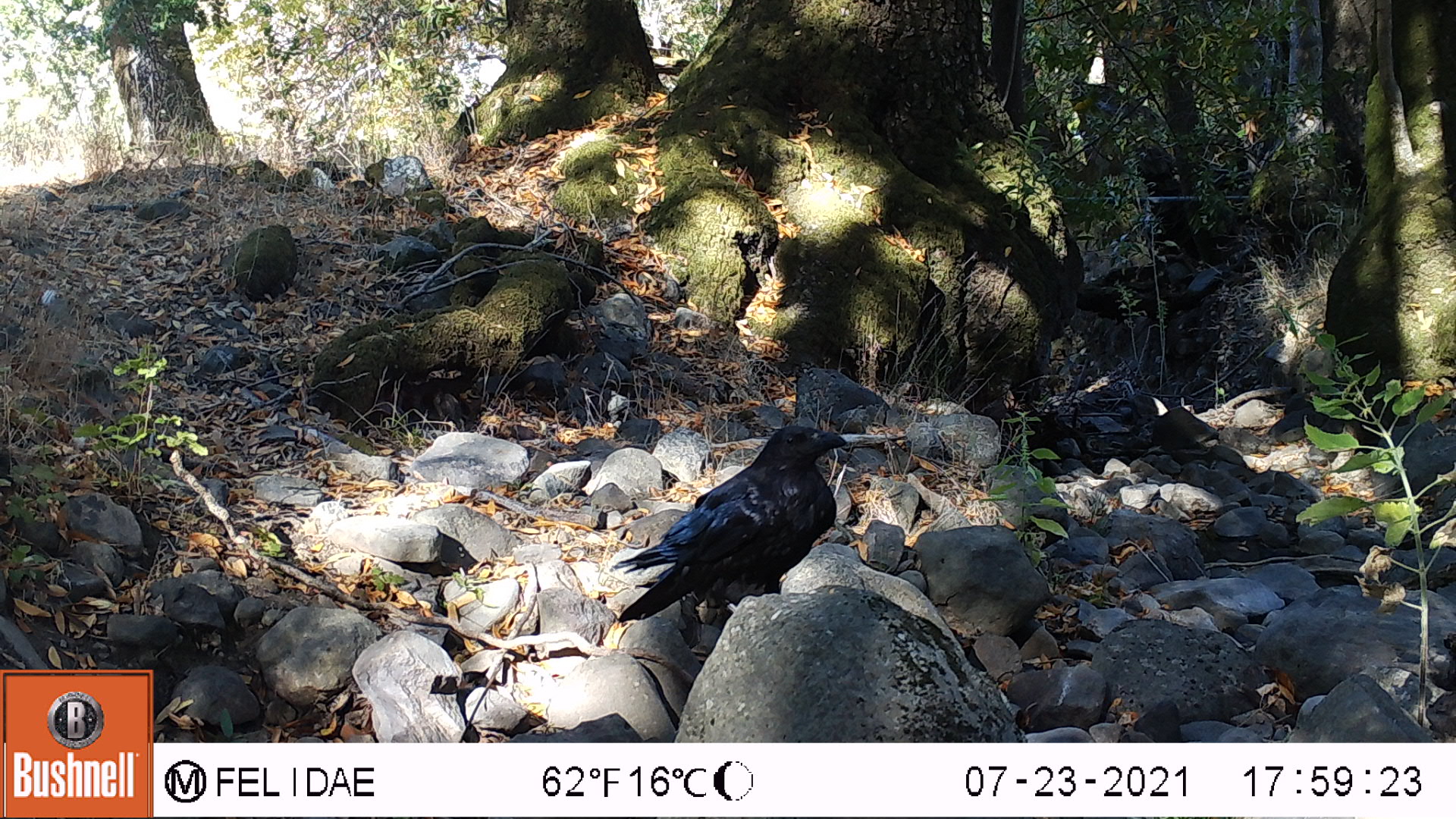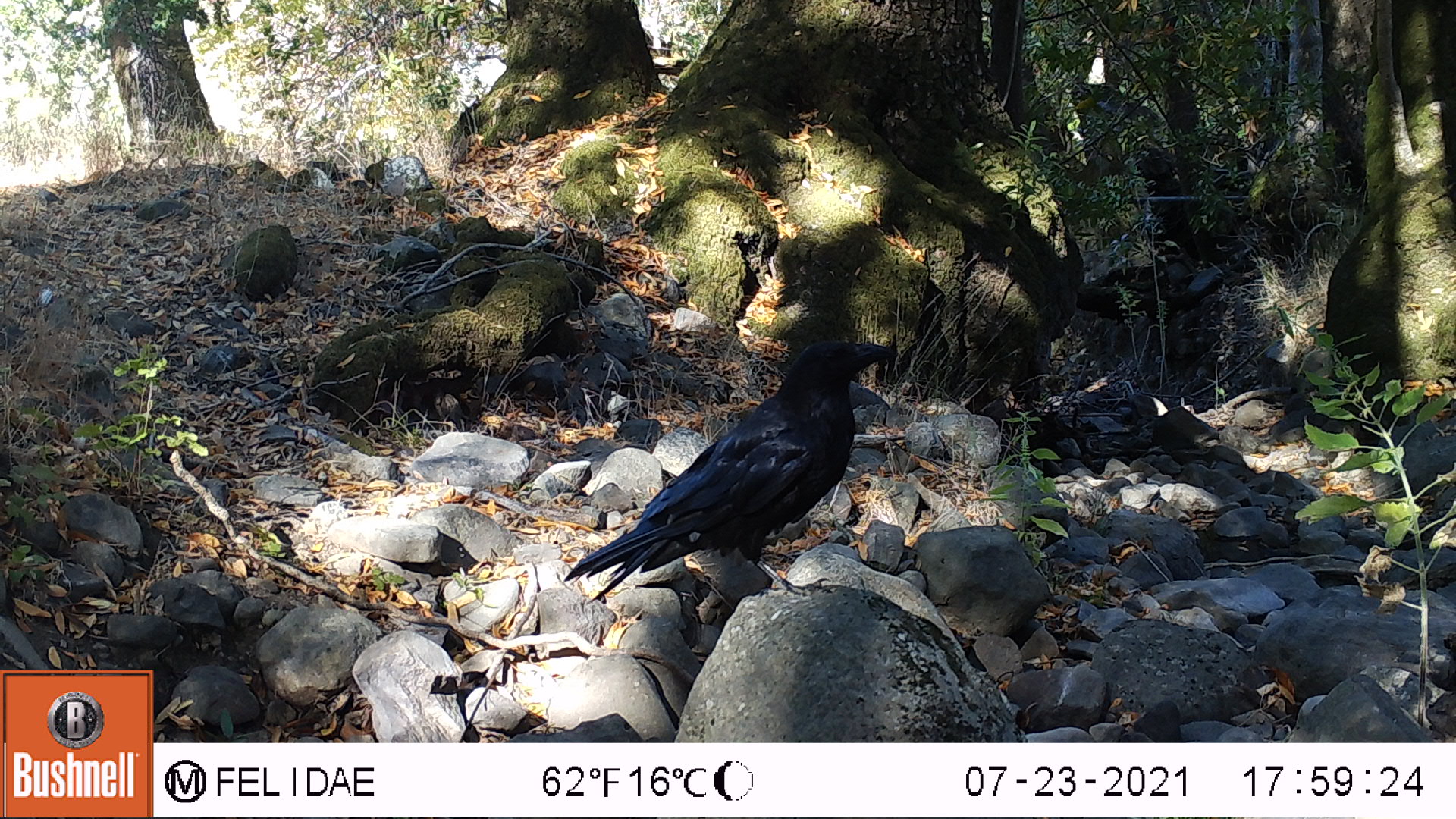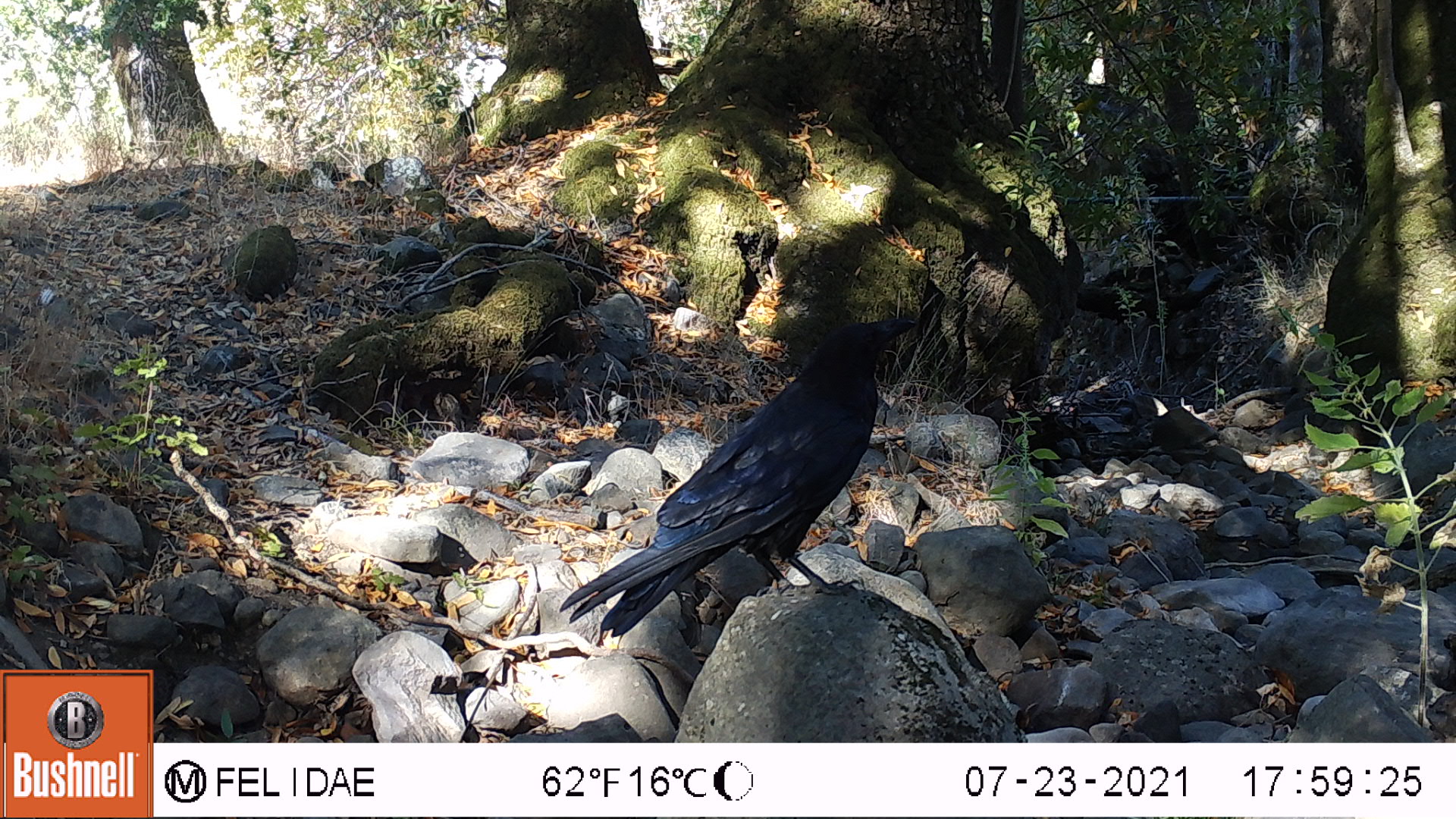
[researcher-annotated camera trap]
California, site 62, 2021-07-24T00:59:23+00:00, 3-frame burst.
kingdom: Animalia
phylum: Chordata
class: Aves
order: Passeriformes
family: Corvidae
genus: Corvus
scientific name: Corvus brachyrhynchos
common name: american crow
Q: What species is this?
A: American crow (Corvus brachyrhynchos).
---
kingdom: Animalia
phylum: Chordata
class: Aves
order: Passeriformes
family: Corvidae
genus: Corvus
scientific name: Corvus corax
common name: common raven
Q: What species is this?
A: Common raven (Corvus corax).